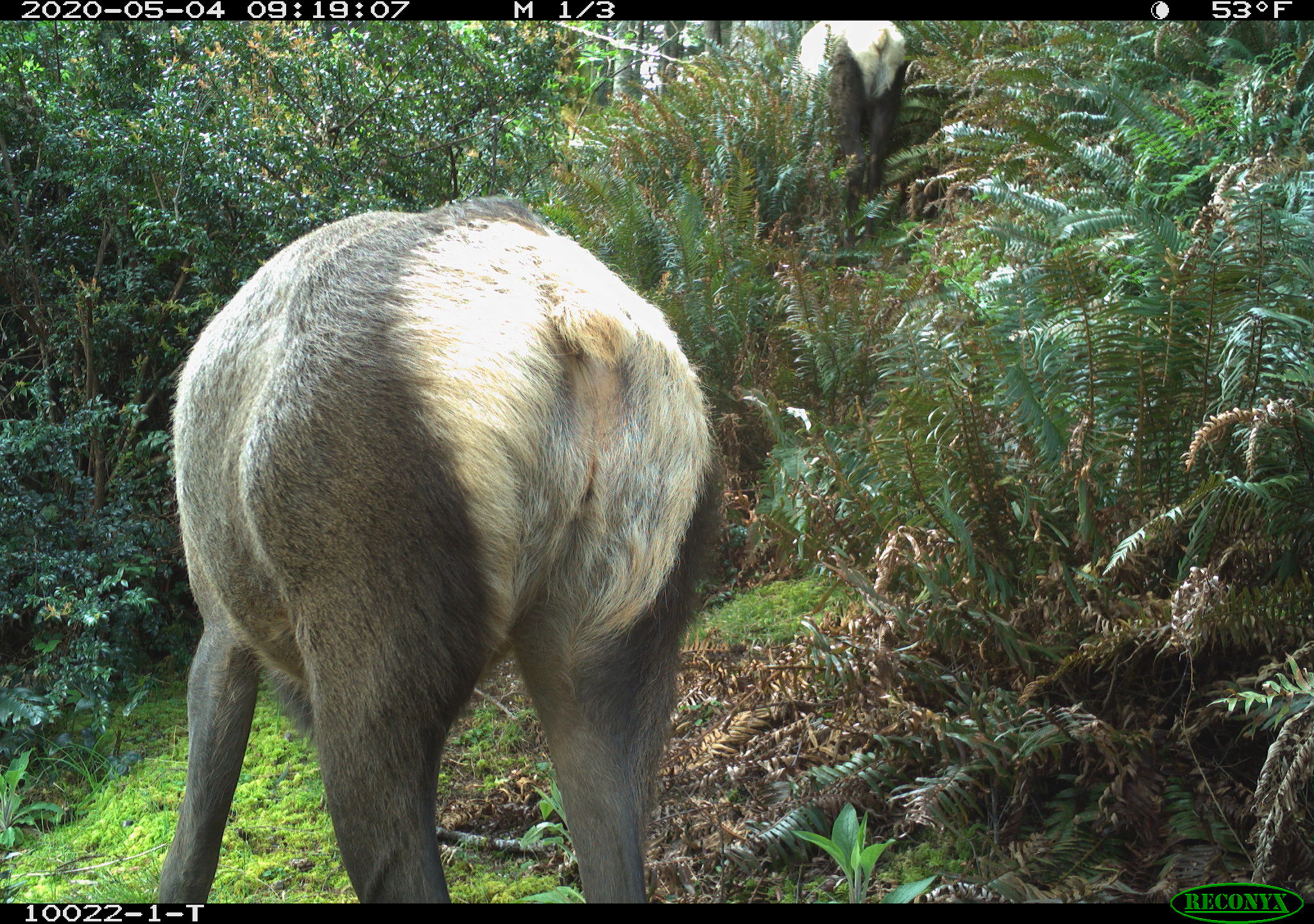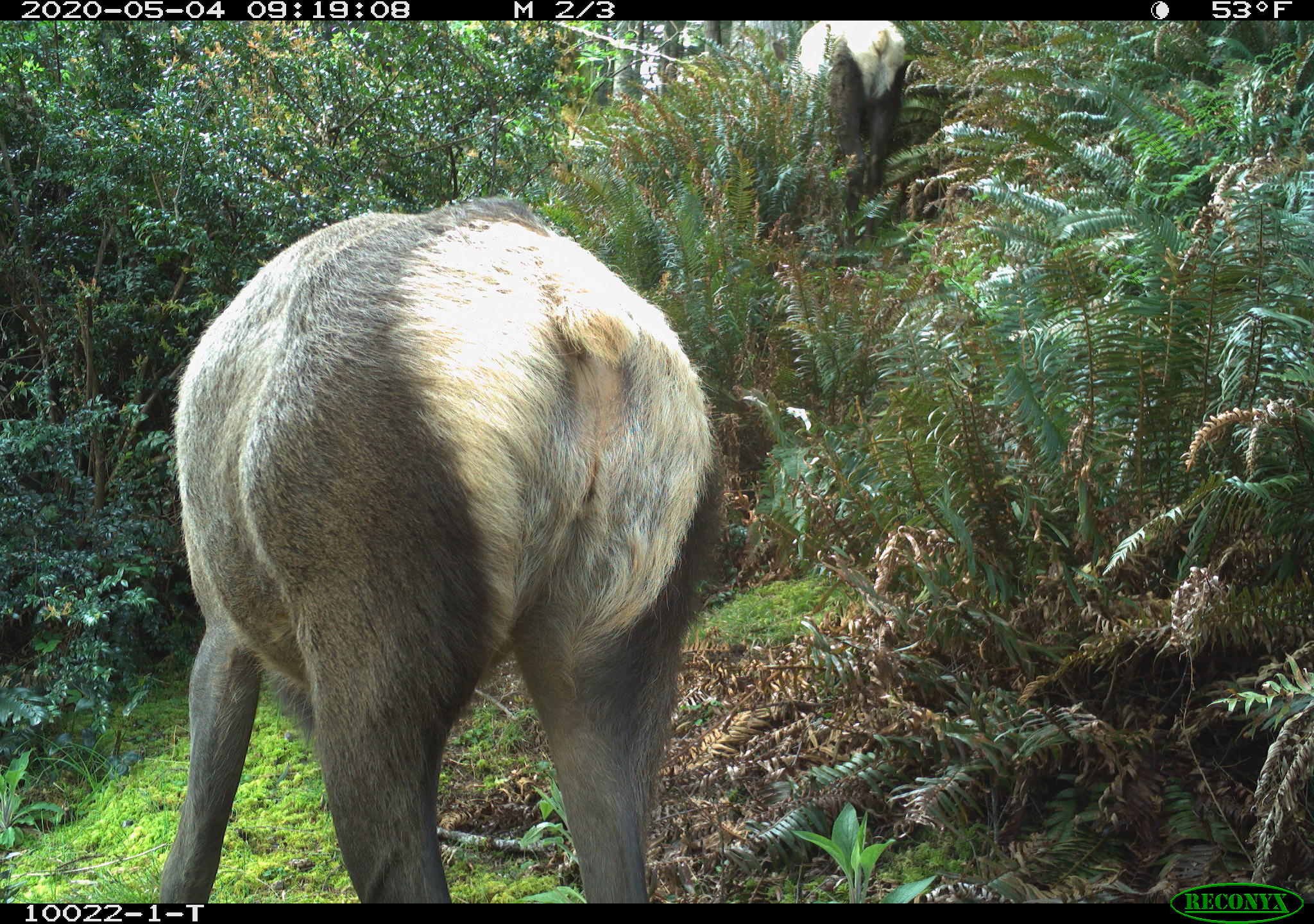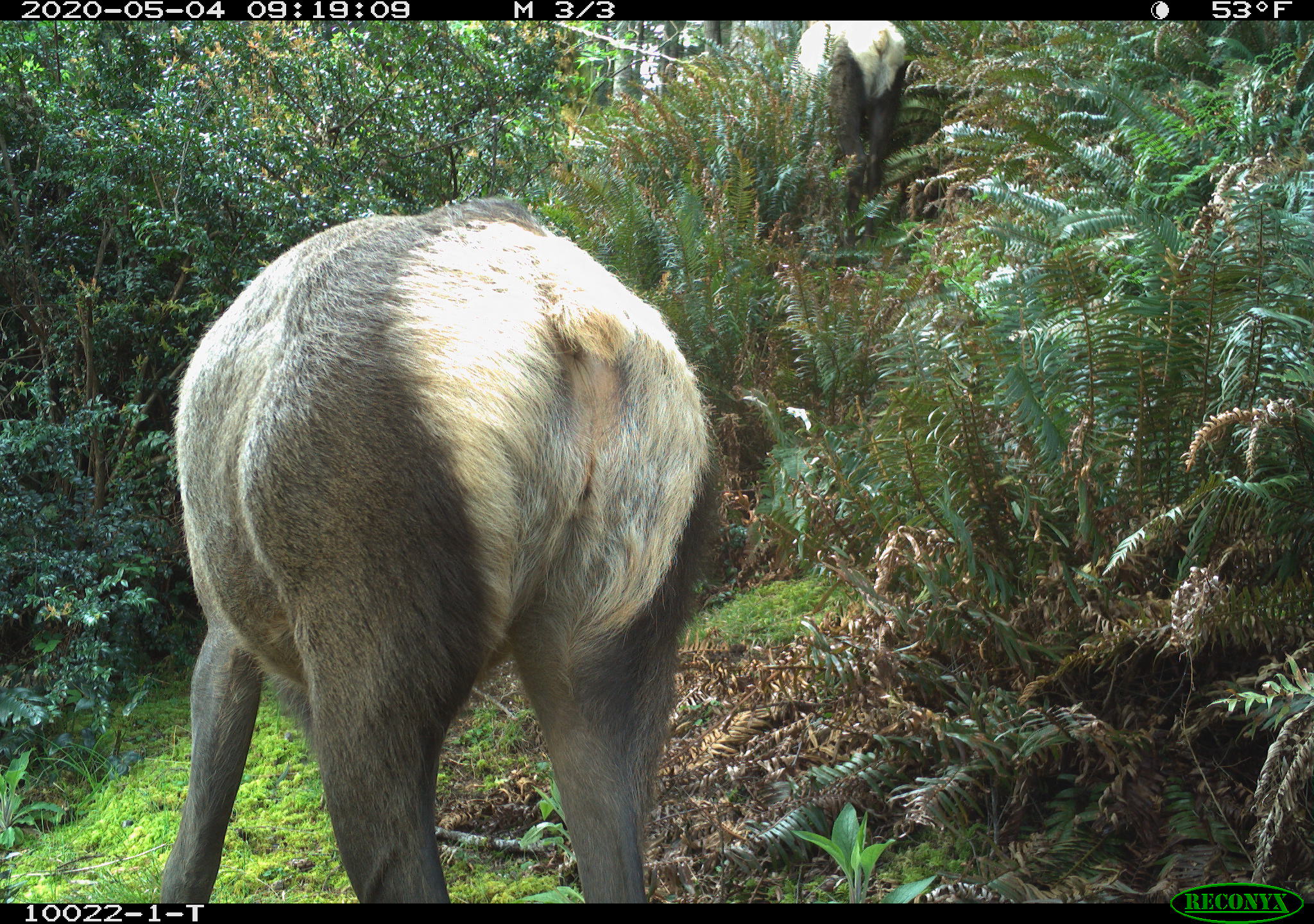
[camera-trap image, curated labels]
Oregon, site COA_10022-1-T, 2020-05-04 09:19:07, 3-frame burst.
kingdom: Animalia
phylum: Chordata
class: Mammalia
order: Artiodactyla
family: Cervidae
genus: Cervus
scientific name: Cervus canadensis roosevelti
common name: roosevelt elk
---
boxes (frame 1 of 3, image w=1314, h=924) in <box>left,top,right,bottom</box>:
roosevelt elk: <box>155,189,732,893</box>; <box>787,24,916,206</box>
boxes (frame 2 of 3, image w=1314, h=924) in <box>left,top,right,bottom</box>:
roosevelt elk: <box>155,182,721,895</box>; <box>787,22,918,200</box>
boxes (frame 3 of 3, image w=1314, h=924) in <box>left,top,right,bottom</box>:
roosevelt elk: <box>150,187,728,895</box>; <box>787,24,926,206</box>